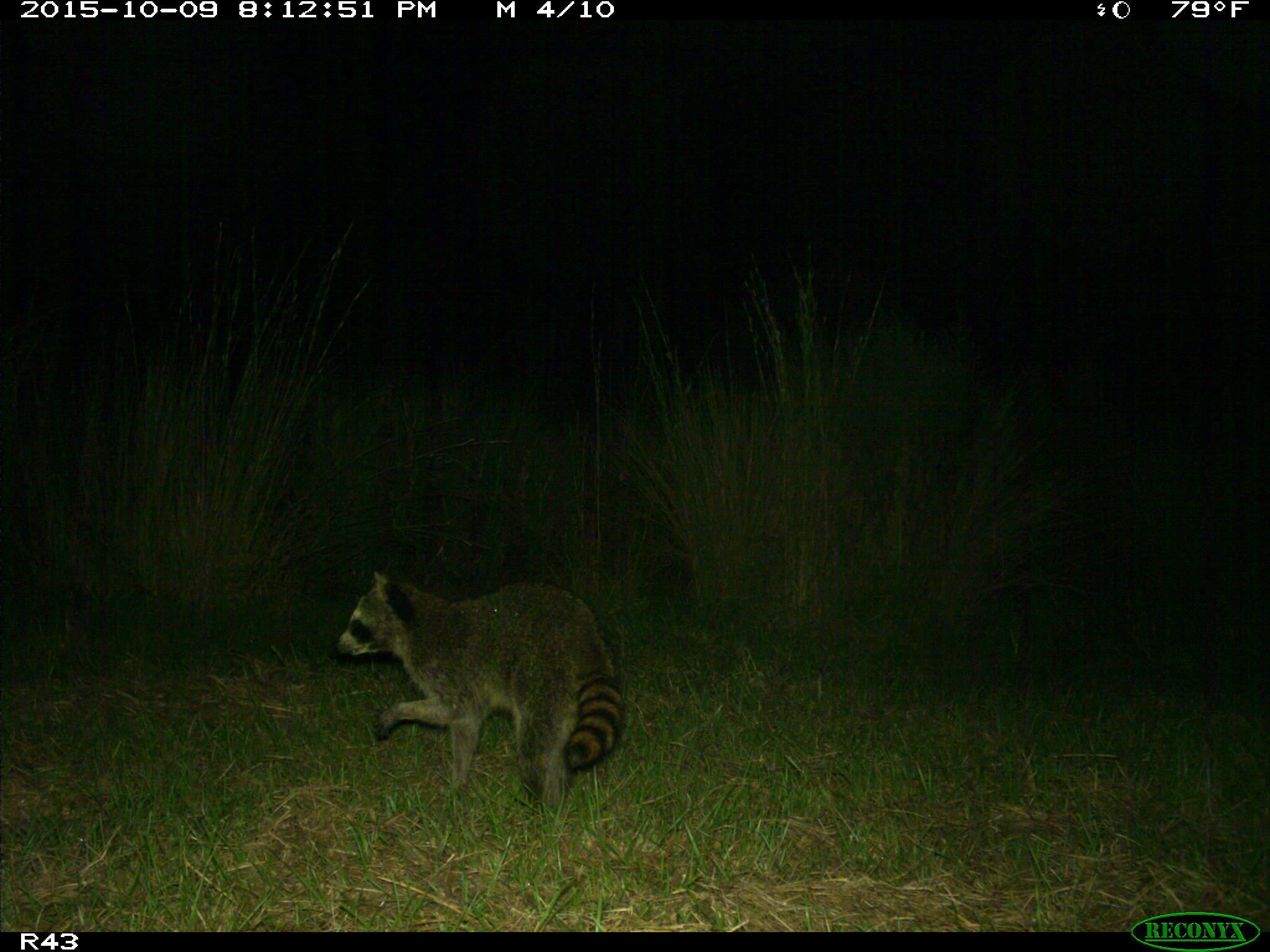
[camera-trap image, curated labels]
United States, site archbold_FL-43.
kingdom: Animalia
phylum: Chordata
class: Mammalia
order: Carnivora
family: Procyonidae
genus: Procyon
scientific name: Procyon lotor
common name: common raccoon